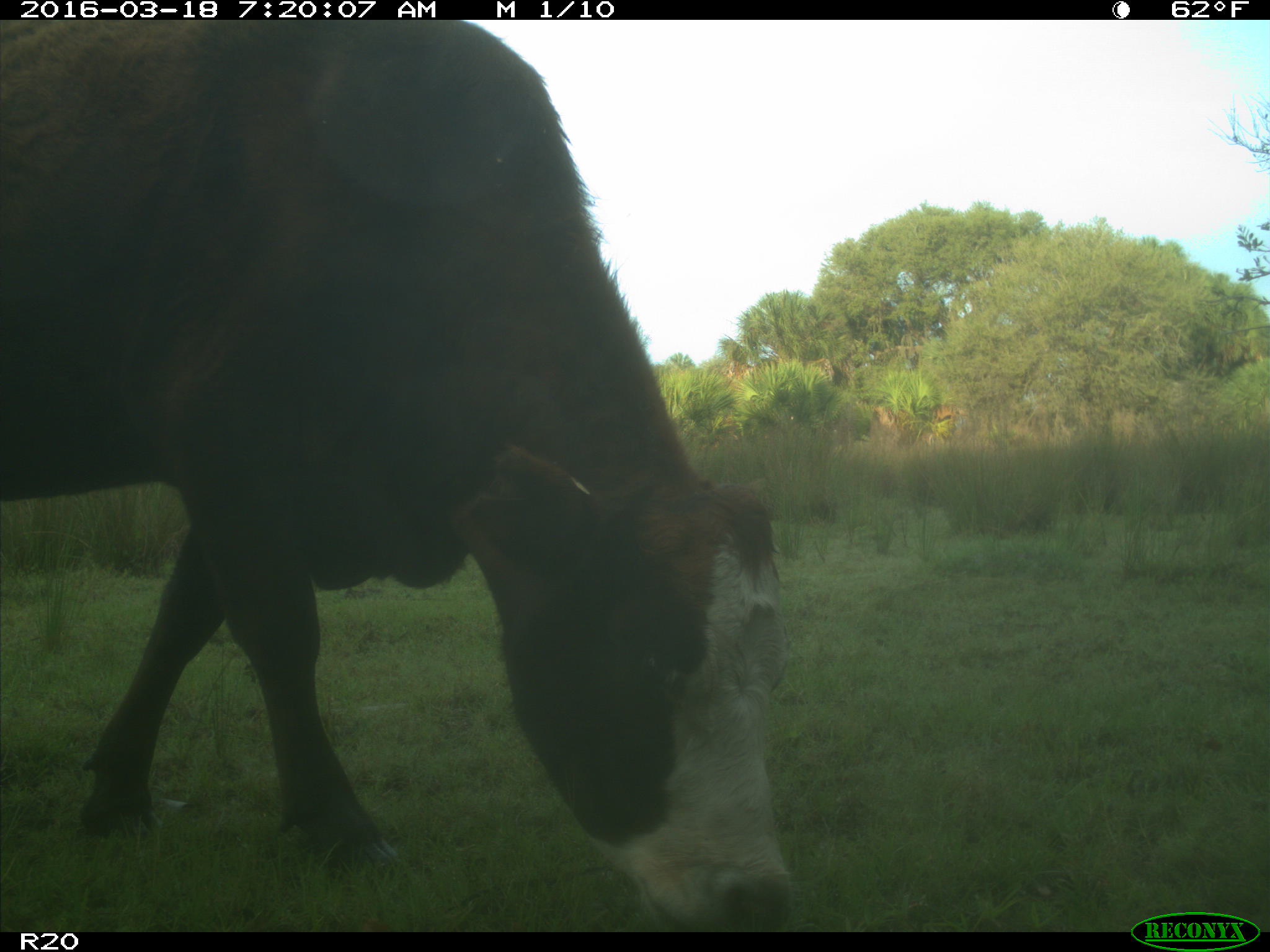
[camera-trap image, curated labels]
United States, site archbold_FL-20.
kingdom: Animalia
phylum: Chordata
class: Mammalia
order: Artiodactyla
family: Bovidae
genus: Bos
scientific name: Bos taurus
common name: domestic cow